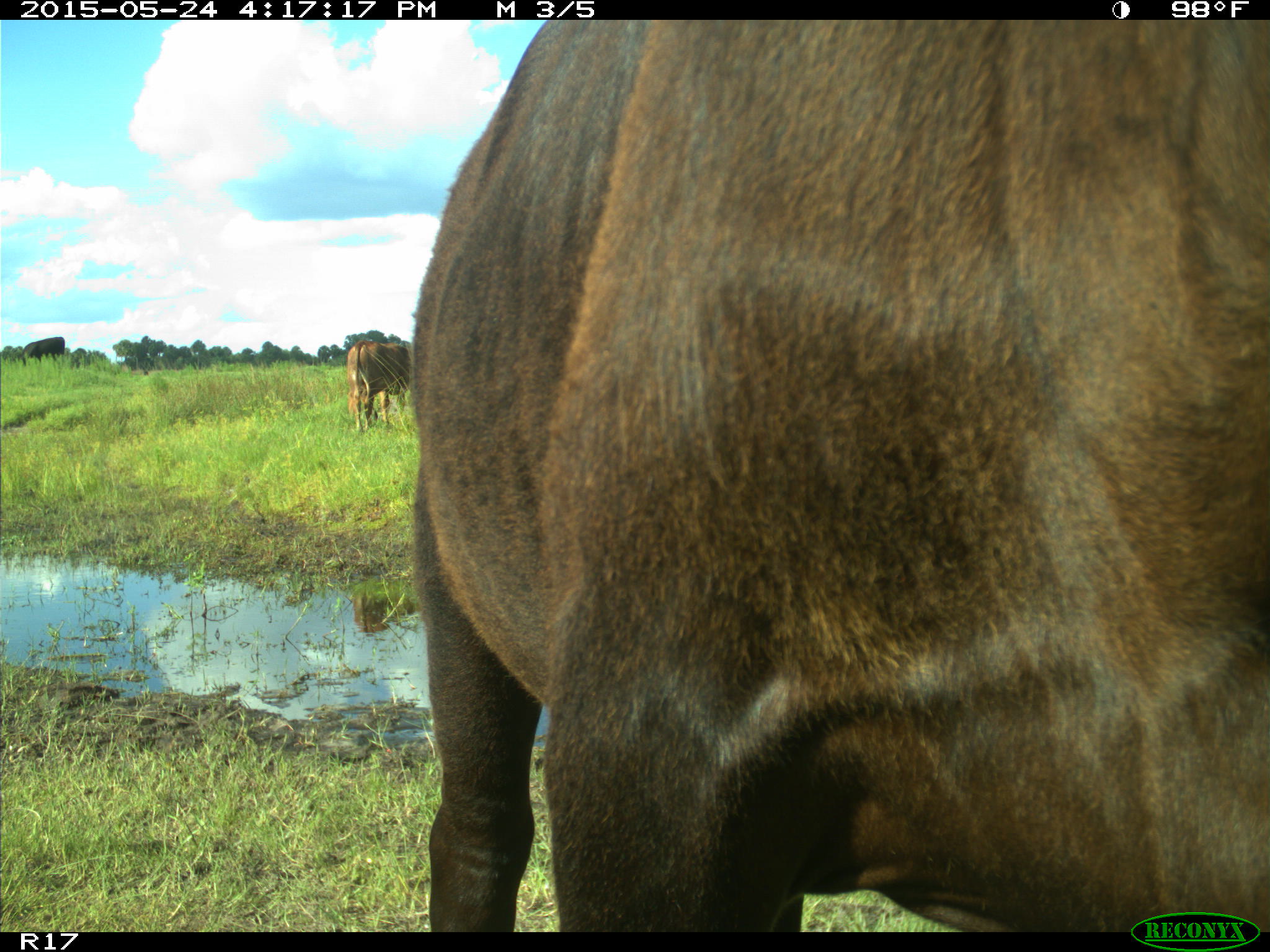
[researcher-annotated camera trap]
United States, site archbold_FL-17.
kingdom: Animalia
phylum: Chordata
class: Mammalia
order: Artiodactyla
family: Bovidae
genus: Bos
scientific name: Bos taurus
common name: domestic cow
Bos taurus (domestic cow).